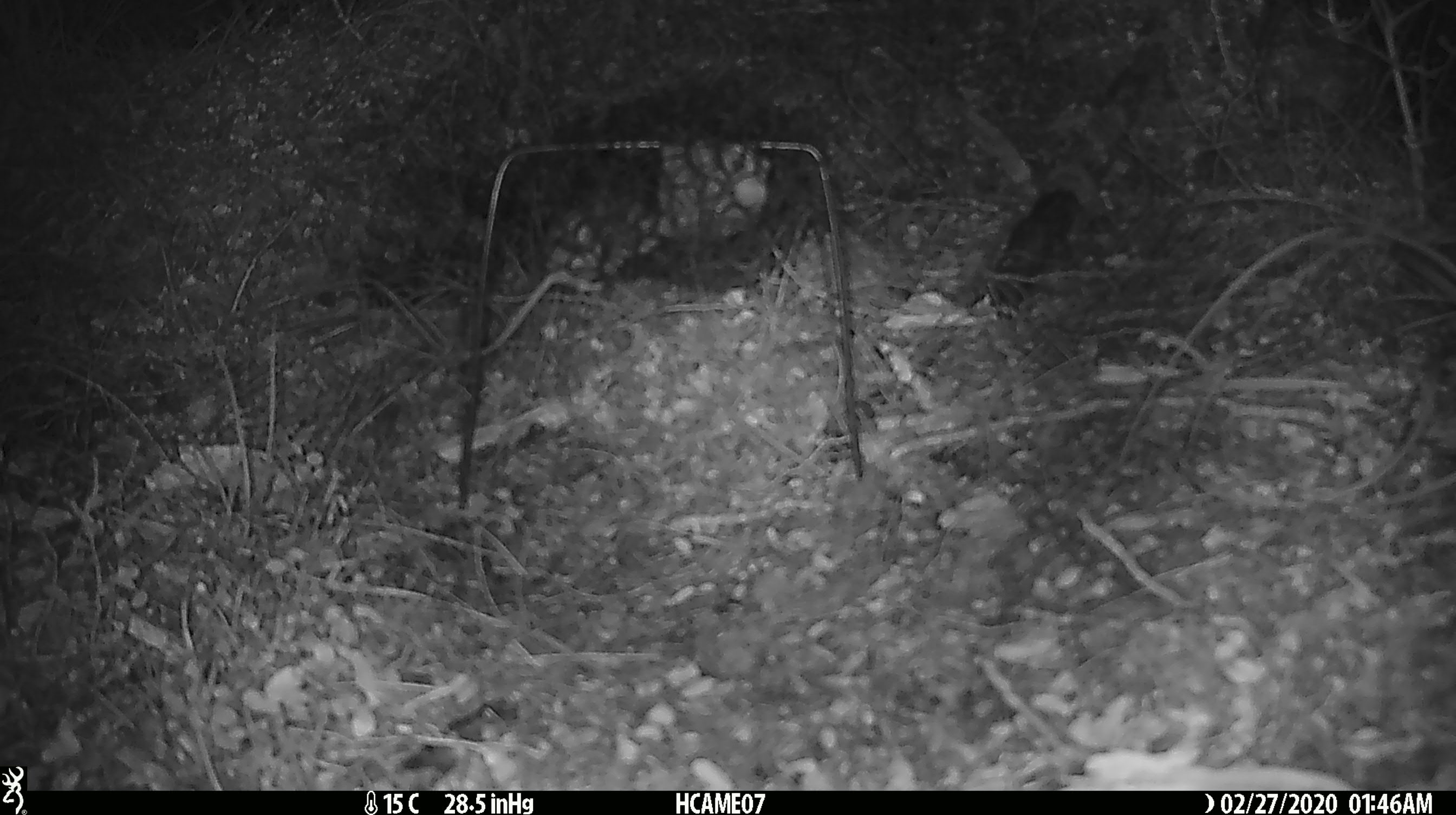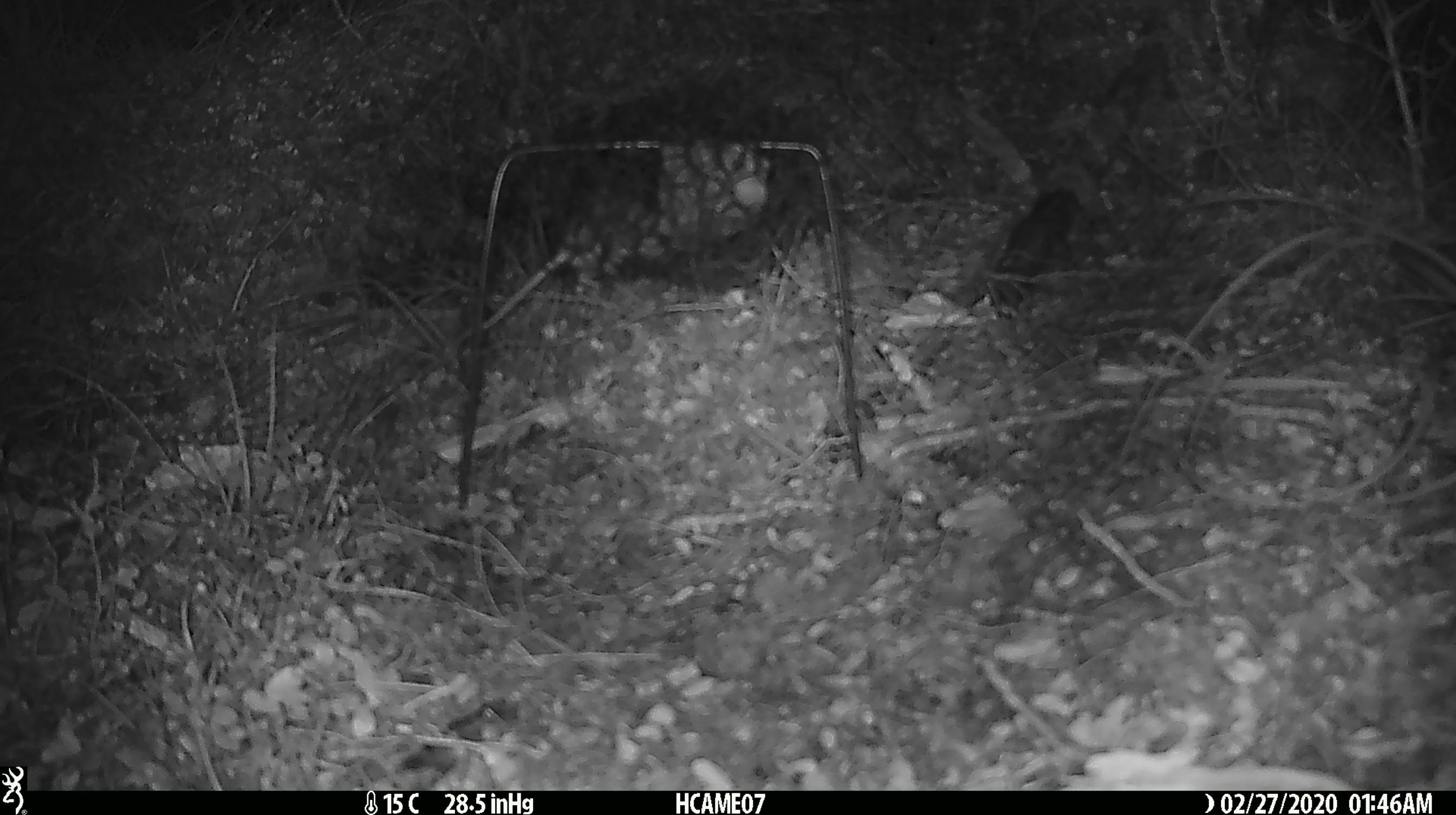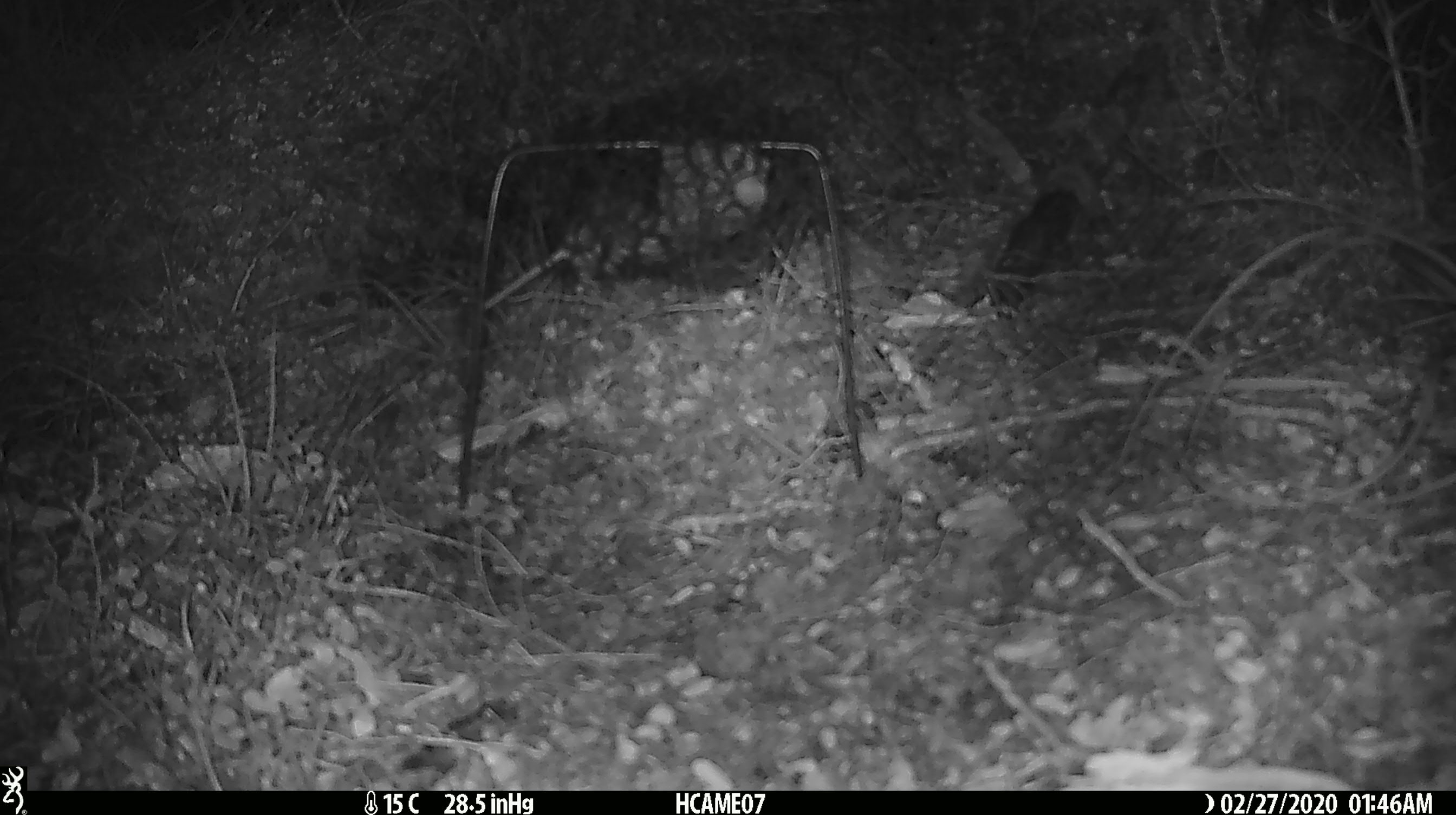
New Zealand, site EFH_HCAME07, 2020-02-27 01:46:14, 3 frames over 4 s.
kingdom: Animalia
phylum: Chordata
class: Mammalia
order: Rodentia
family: Muridae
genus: Mus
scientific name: Mus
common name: mouse